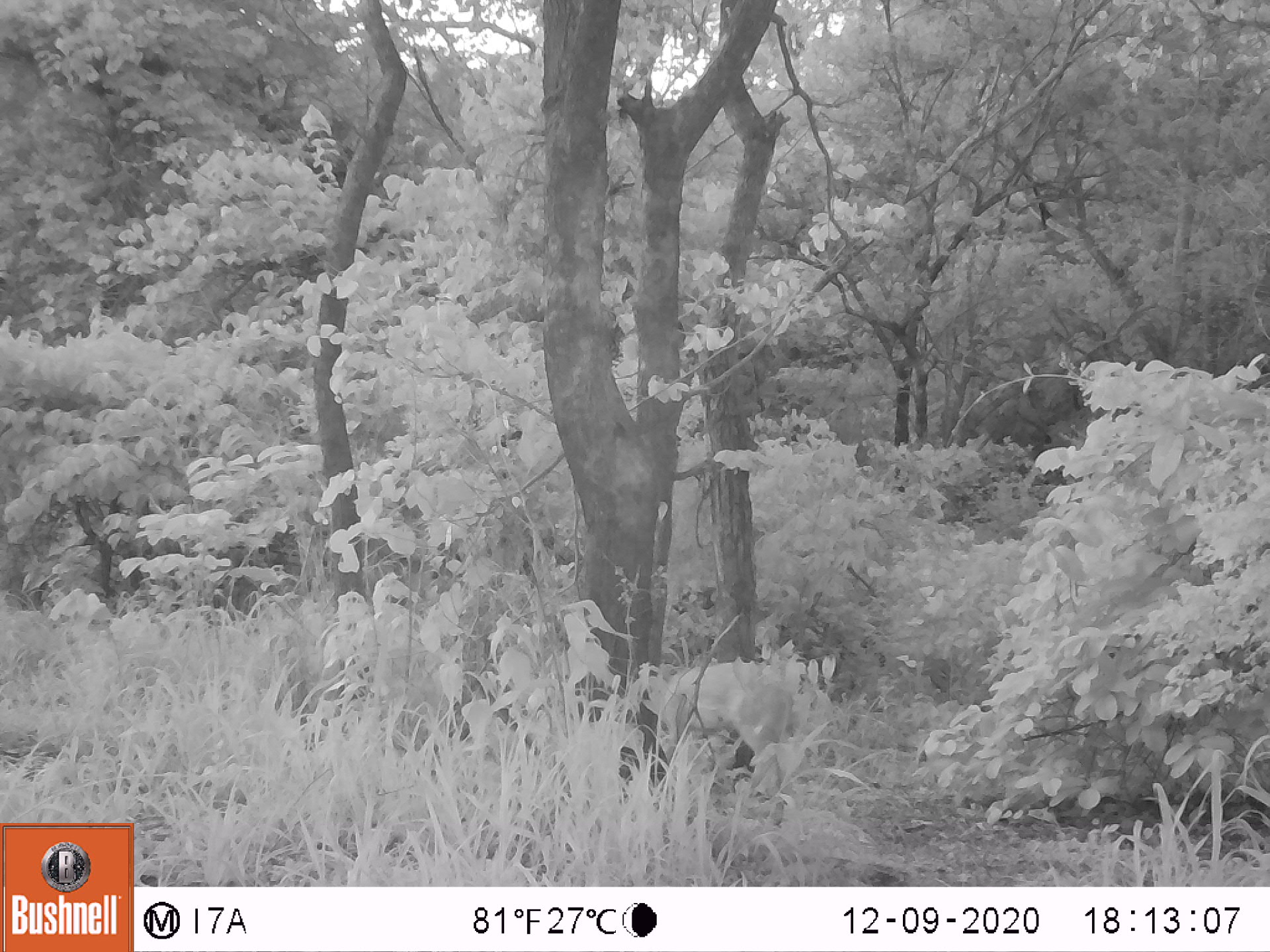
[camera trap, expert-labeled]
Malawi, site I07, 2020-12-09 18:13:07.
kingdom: Animalia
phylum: Chordata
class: Mammalia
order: Artiodactyla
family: Bovidae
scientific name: Antilopinae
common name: small antelope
Small antelope (Antilopinae), count 1.